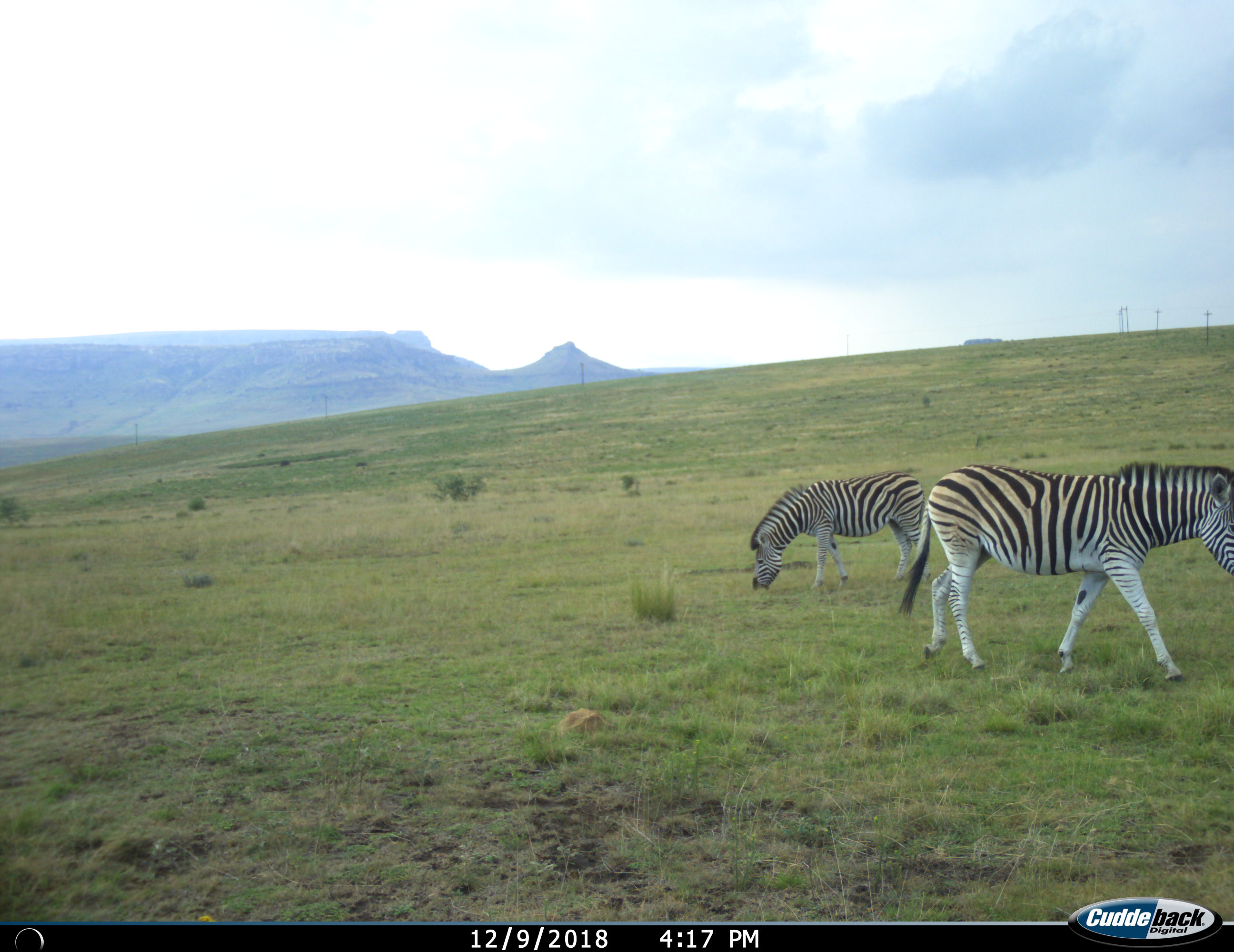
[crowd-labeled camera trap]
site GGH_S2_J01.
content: unidentified animal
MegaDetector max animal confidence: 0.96